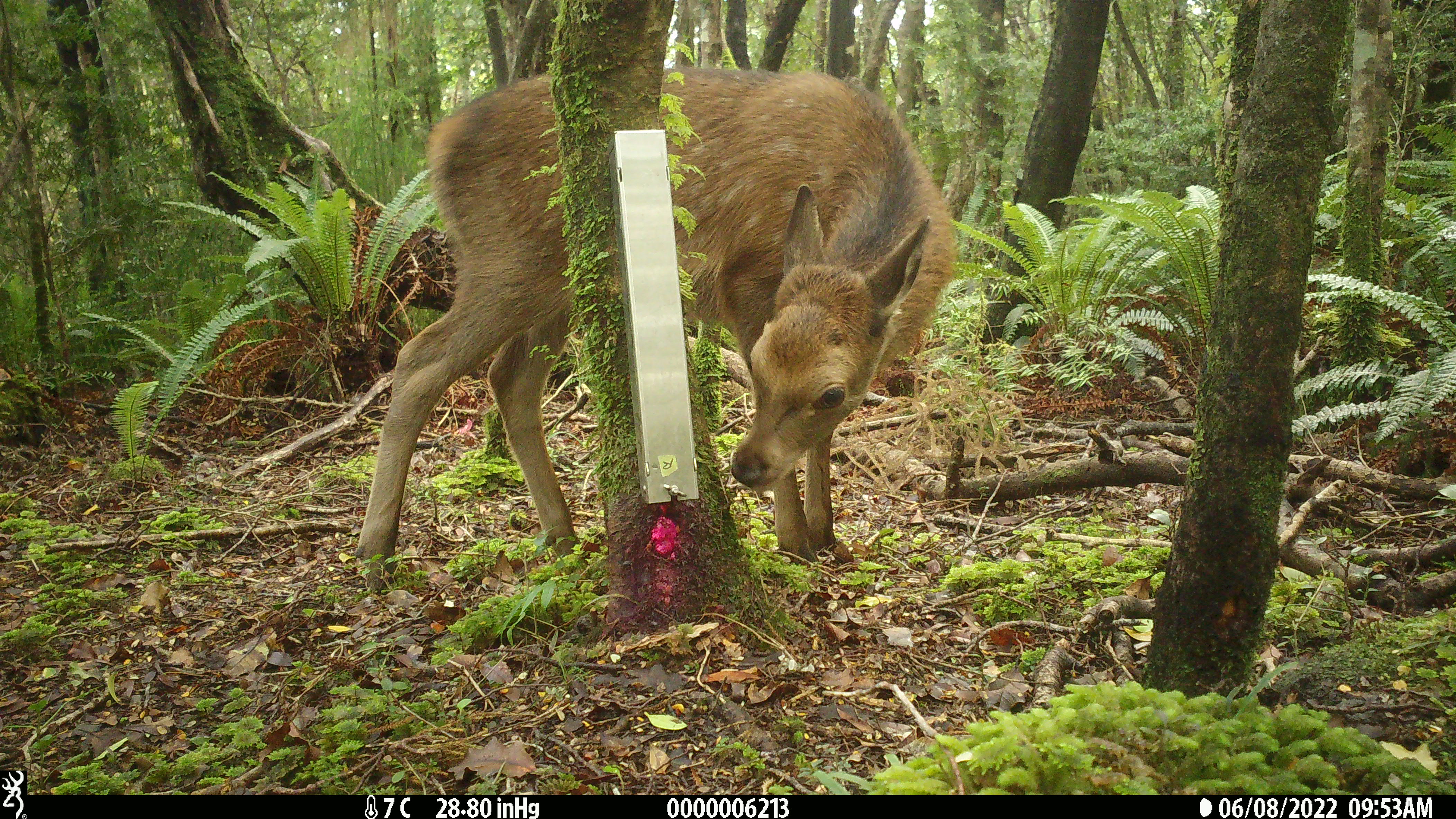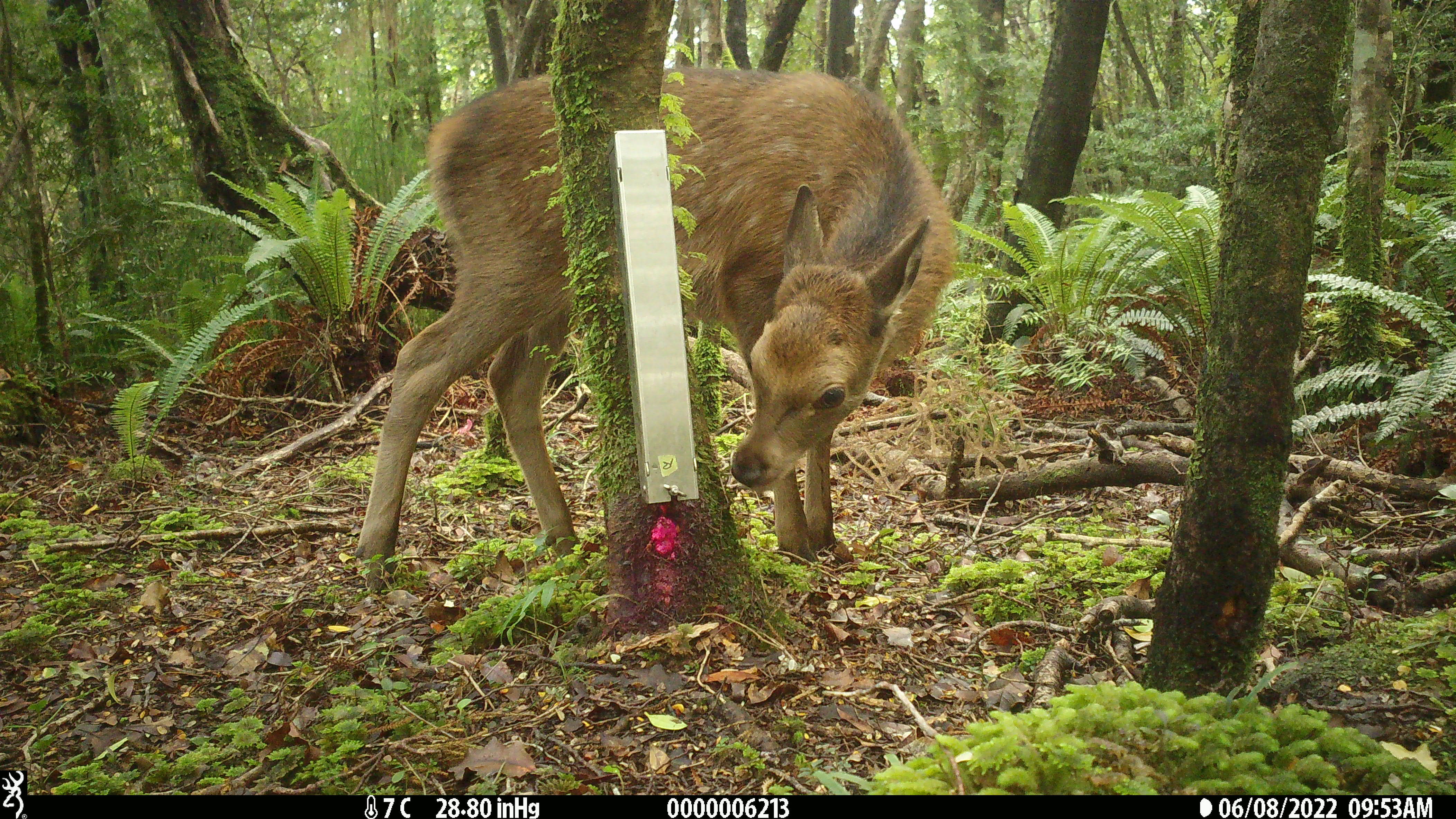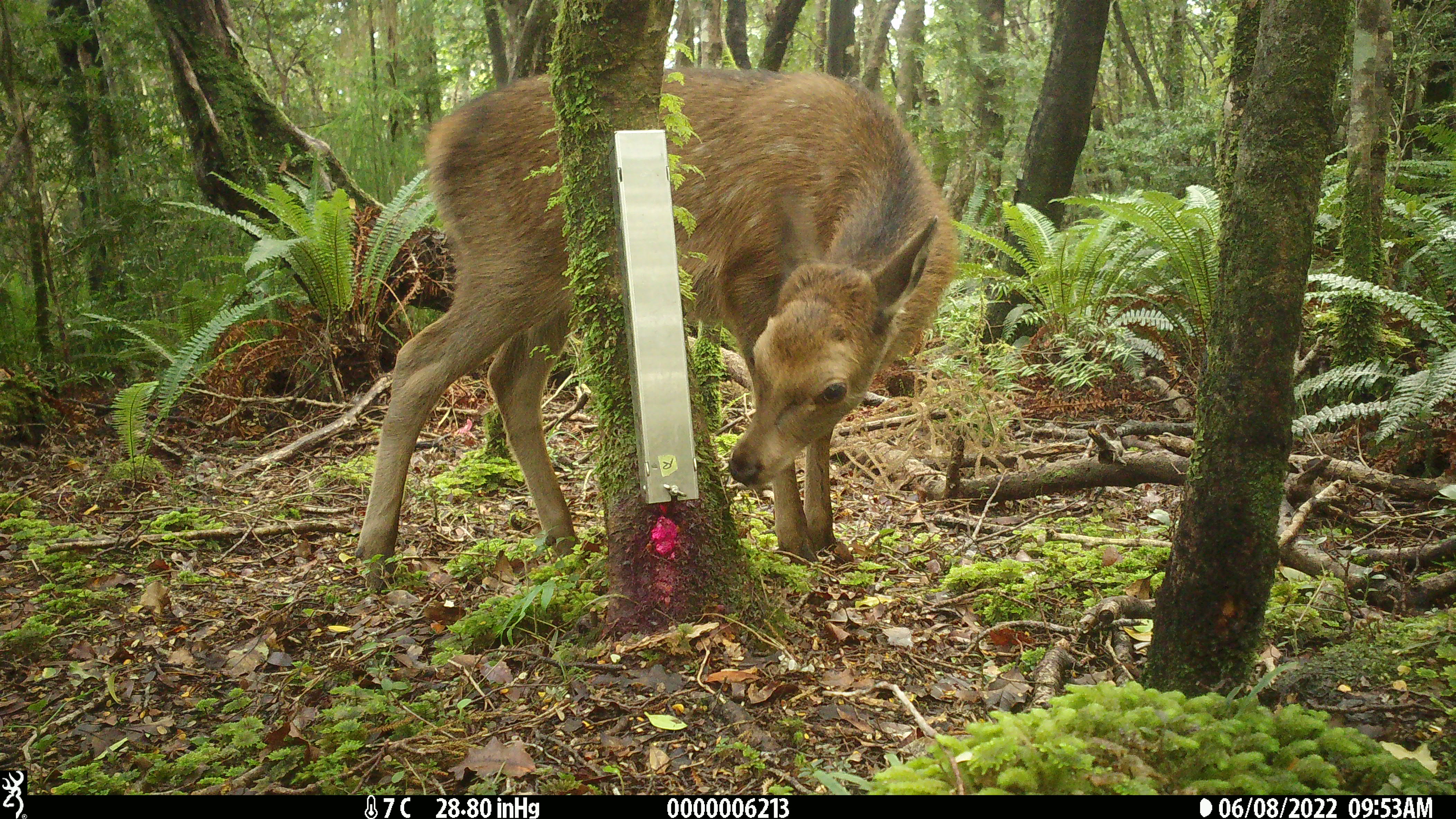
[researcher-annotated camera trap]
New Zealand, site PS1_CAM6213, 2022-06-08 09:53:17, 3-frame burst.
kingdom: Animalia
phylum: Chordata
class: Mammalia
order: Artiodactyla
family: Cervidae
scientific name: Cervidae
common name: deer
Deer (Cervidae).